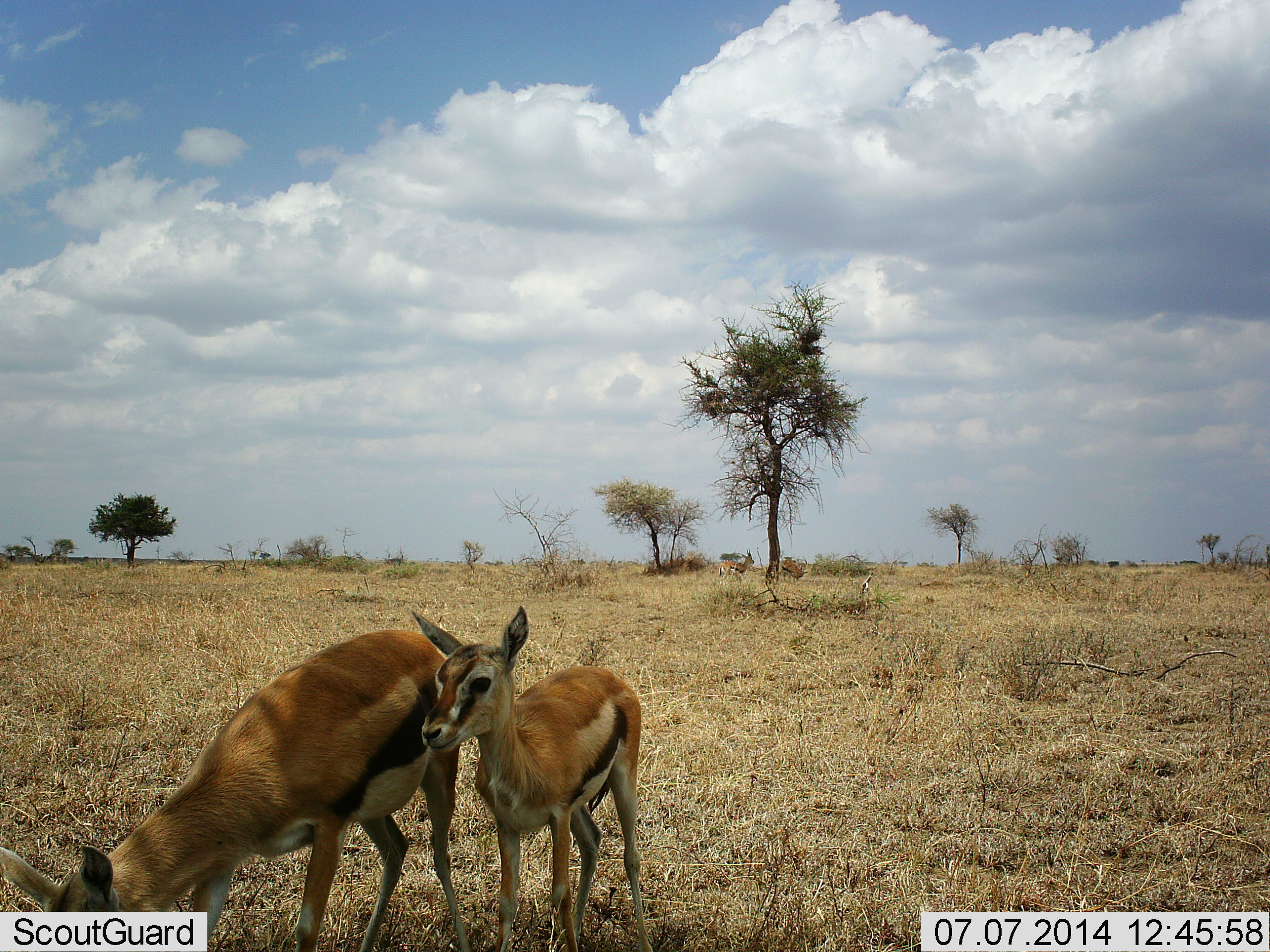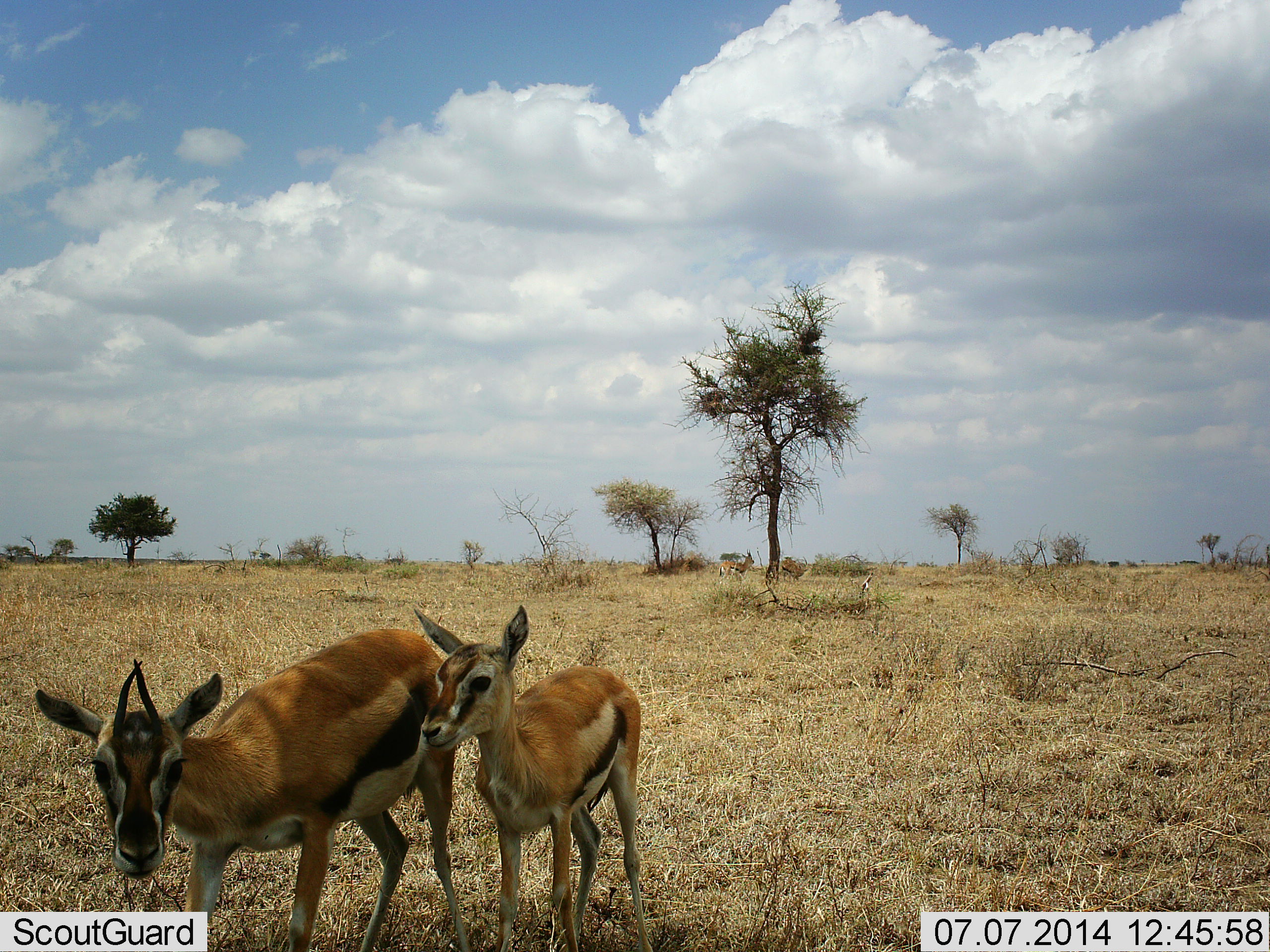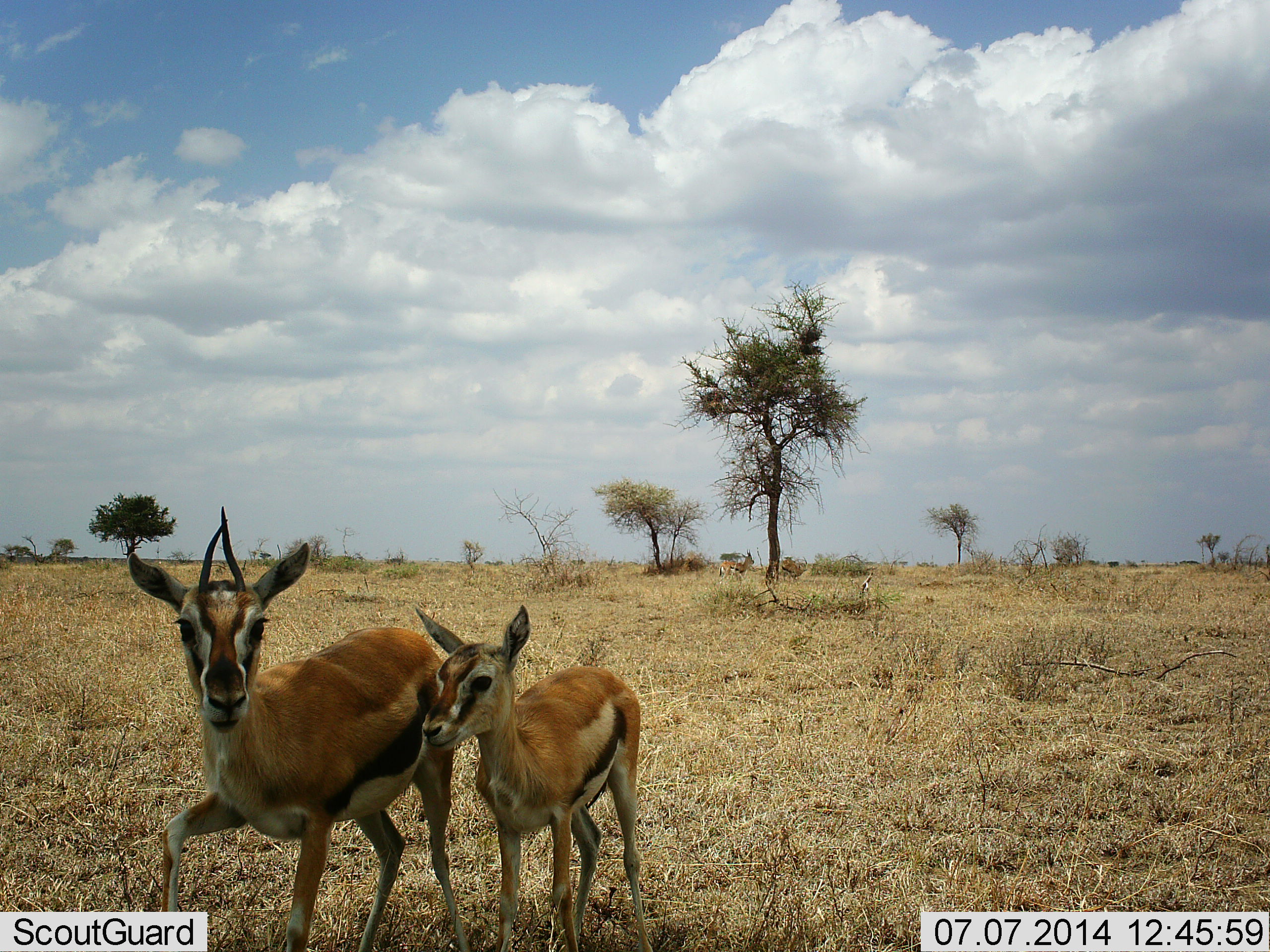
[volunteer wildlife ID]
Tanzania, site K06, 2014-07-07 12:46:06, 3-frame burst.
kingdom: Animalia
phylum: Chordata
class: Mammalia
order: Artiodactyla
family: Bovidae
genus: Eudorcas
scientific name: Eudorcas thomsonii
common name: thomson's gazelle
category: gazellethomsons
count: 2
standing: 90%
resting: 10%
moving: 0%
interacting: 20%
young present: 60%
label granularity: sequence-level